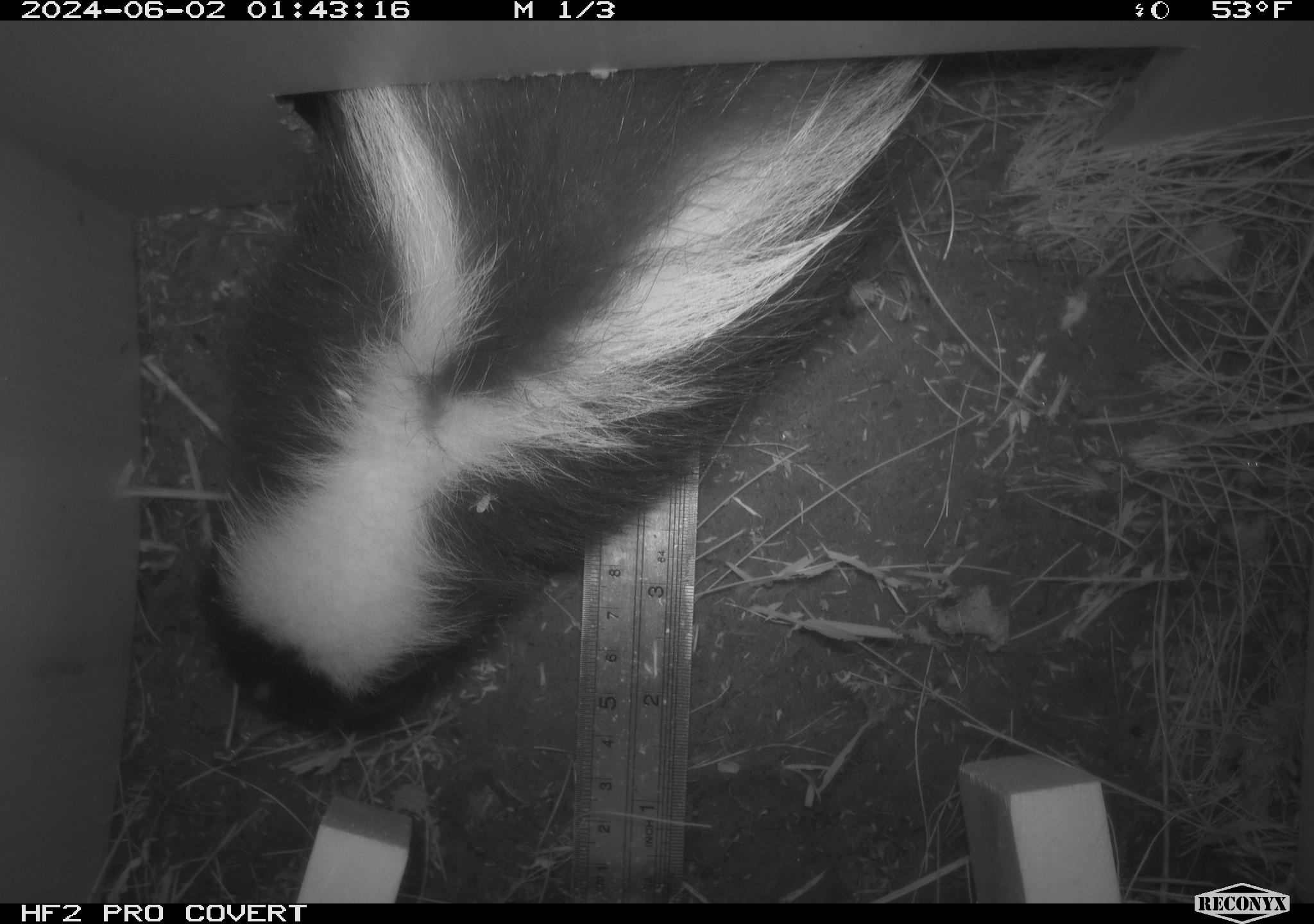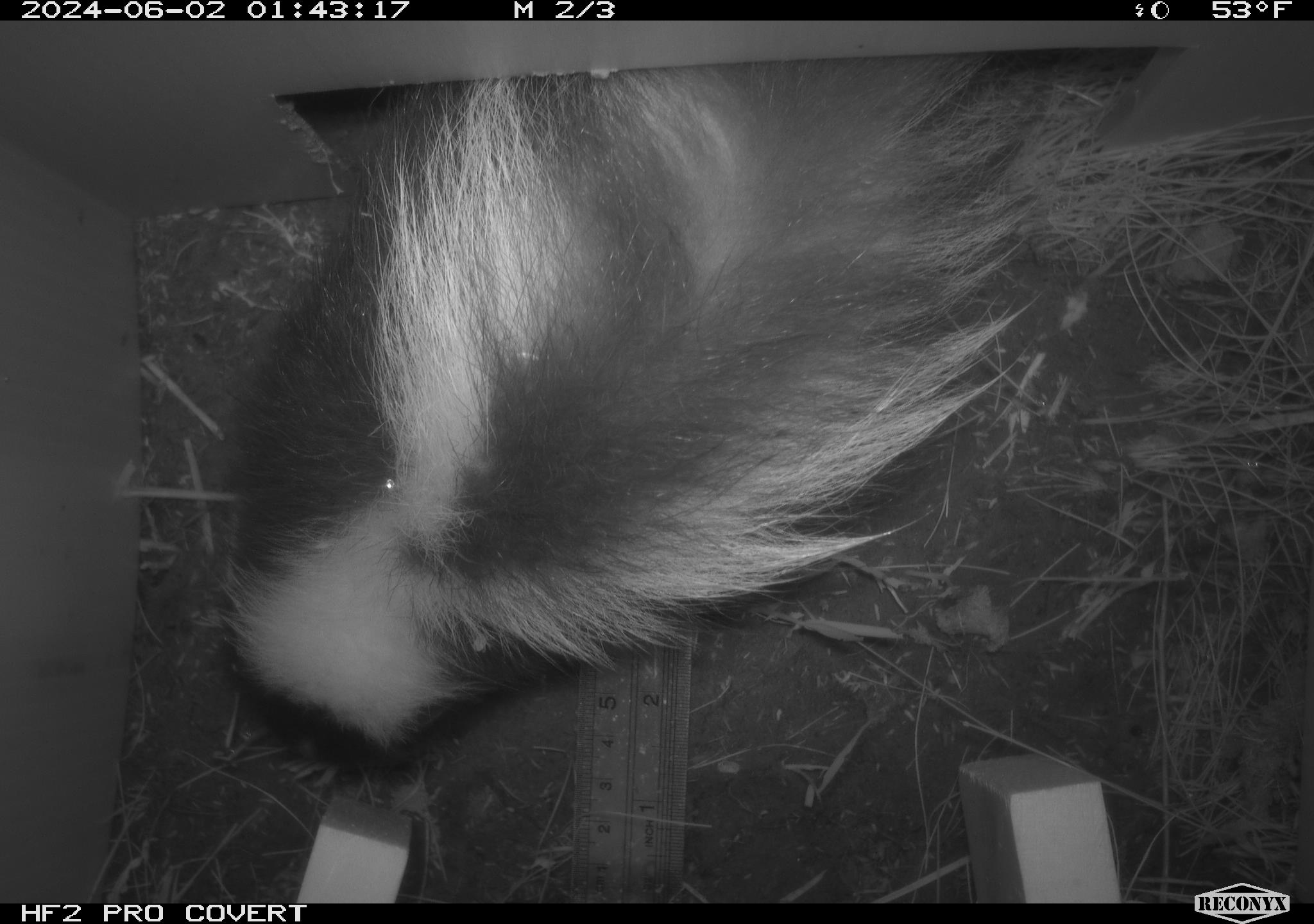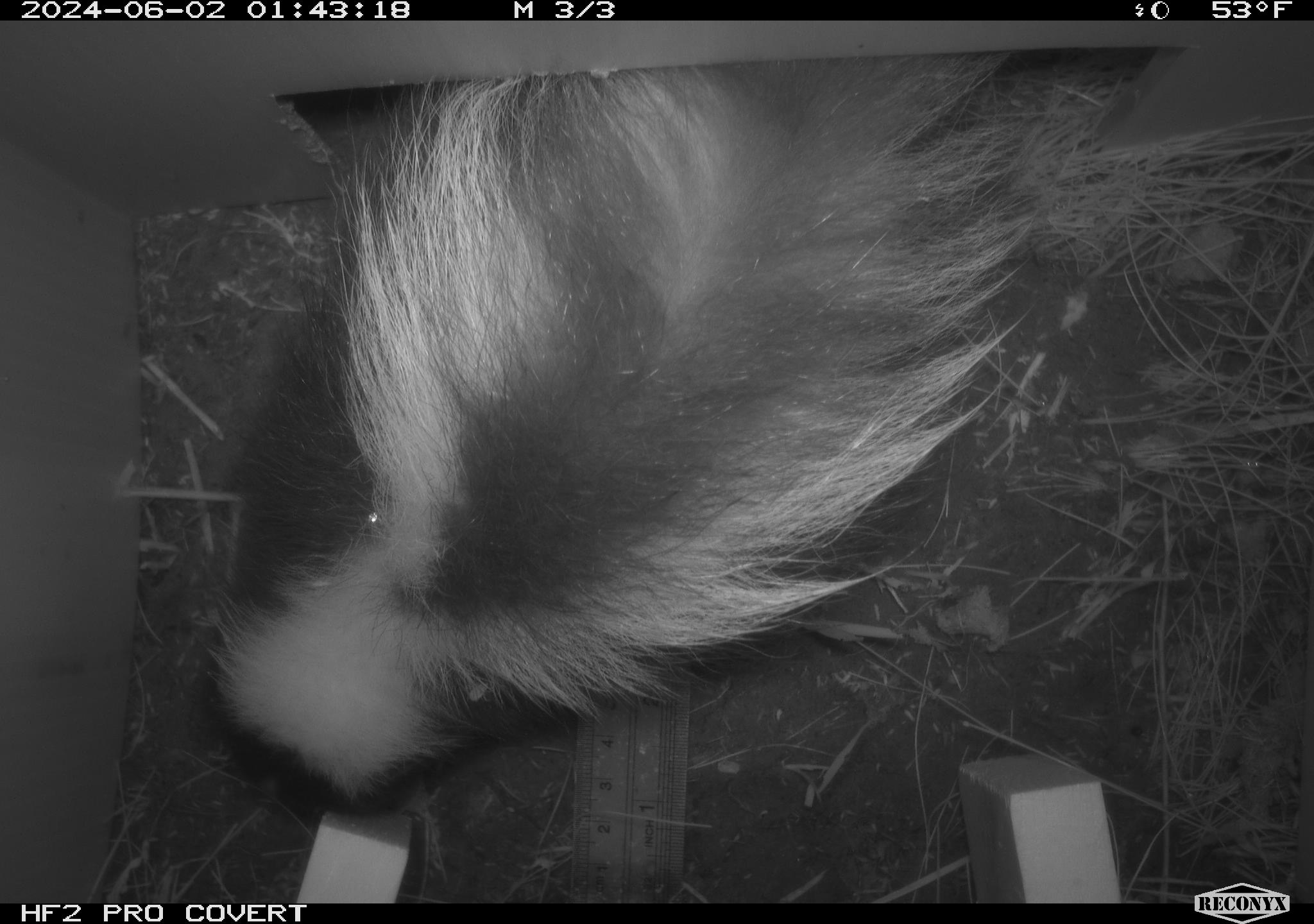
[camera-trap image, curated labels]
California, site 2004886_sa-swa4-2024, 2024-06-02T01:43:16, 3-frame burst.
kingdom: Animalia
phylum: Chordata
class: Mammalia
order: Carnivora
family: Mephitidae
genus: Mephitis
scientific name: Mephitis mephitis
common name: striped skunk